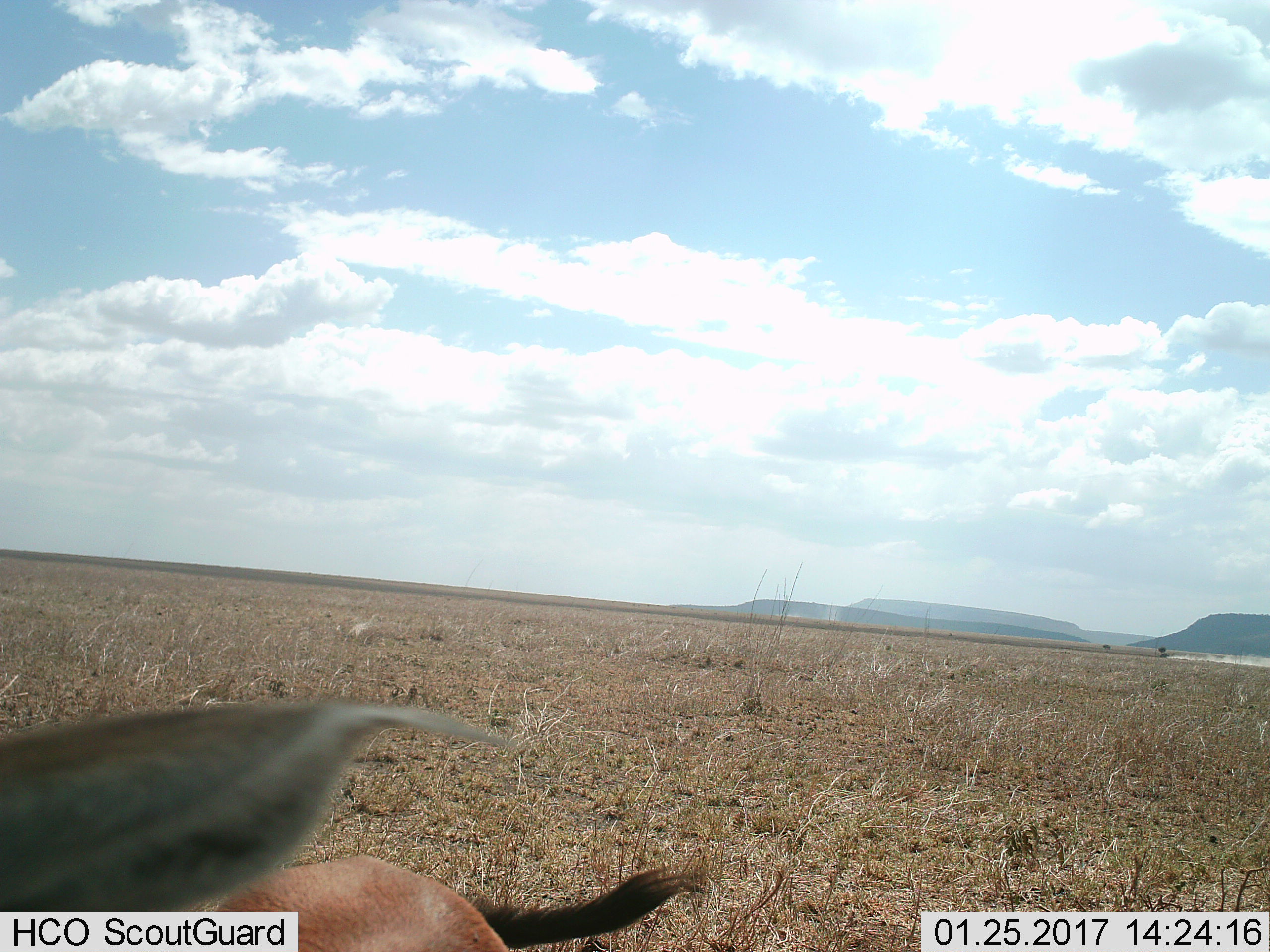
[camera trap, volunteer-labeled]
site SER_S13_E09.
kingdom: Animalia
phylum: Chordata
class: Mammalia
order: Artiodactyla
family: Bovidae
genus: Eudorcas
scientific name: Eudorcas thomsonii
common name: thomson's gazelle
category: gazellethomsons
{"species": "gazellethomsons (thomson's gazelle) (Eudorcas thomsonii)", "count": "1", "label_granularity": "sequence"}